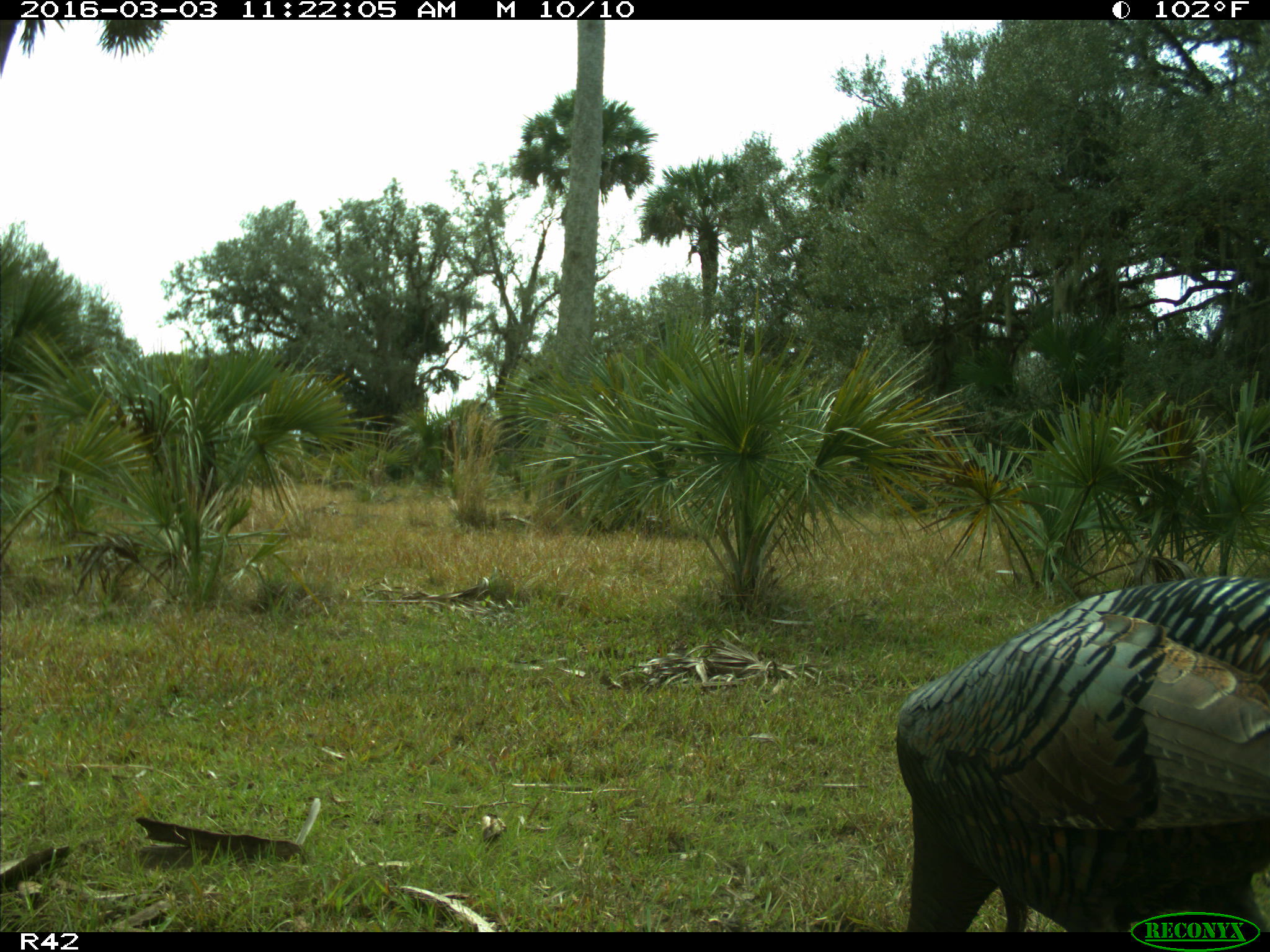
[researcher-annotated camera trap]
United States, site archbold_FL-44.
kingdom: Animalia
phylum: Chordata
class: Aves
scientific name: Aves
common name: birds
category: unidentified bird